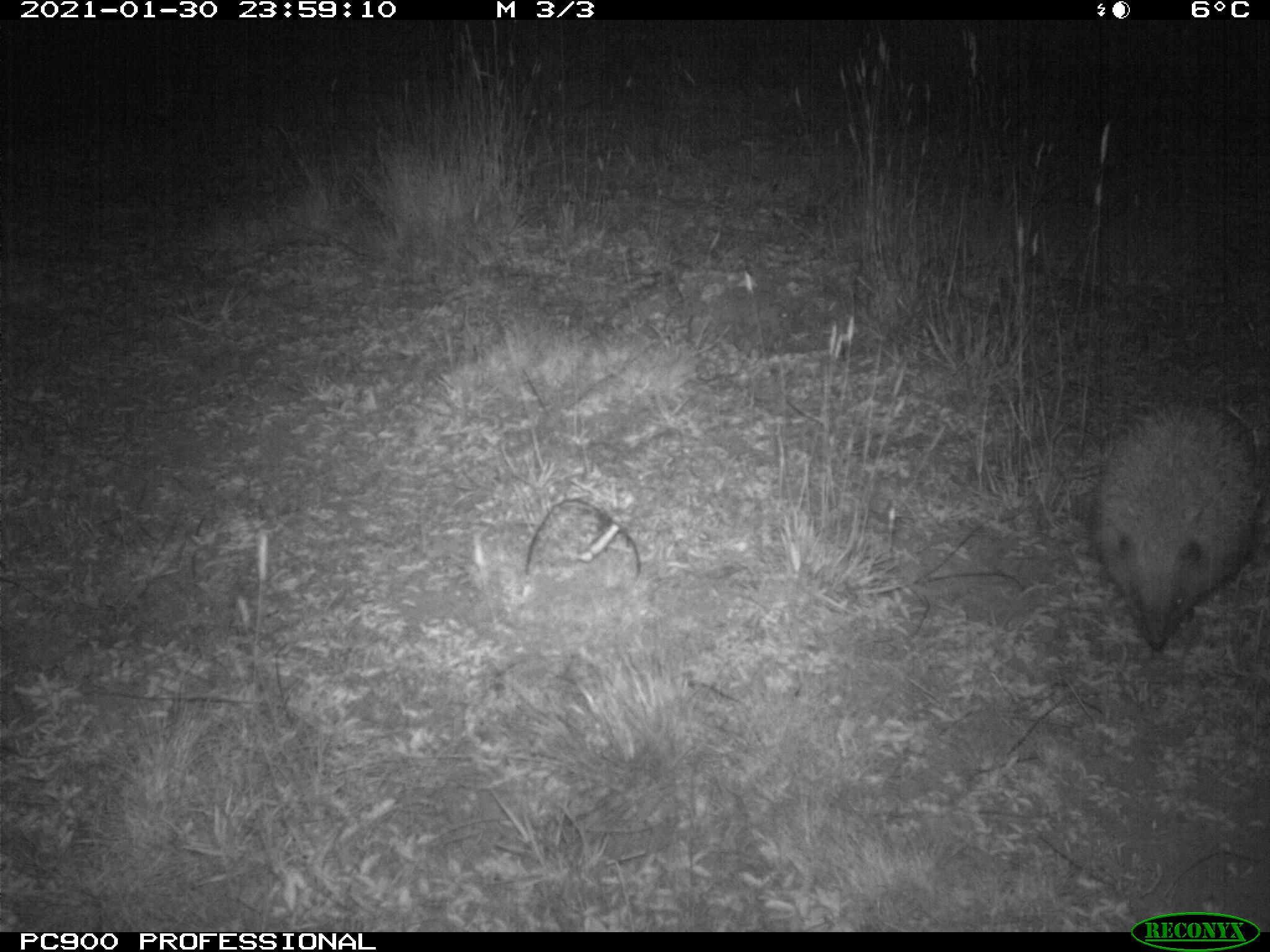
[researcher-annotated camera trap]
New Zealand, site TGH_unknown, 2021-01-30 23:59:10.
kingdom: Animalia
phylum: Chordata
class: Mammalia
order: Eulipotyphla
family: Erinaceidae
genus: Erinaceus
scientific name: Erinaceus europaeus europaeus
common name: european hedgehog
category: hedgehog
Hedgehog (european hedgehog) (Erinaceus europaeus europaeus).